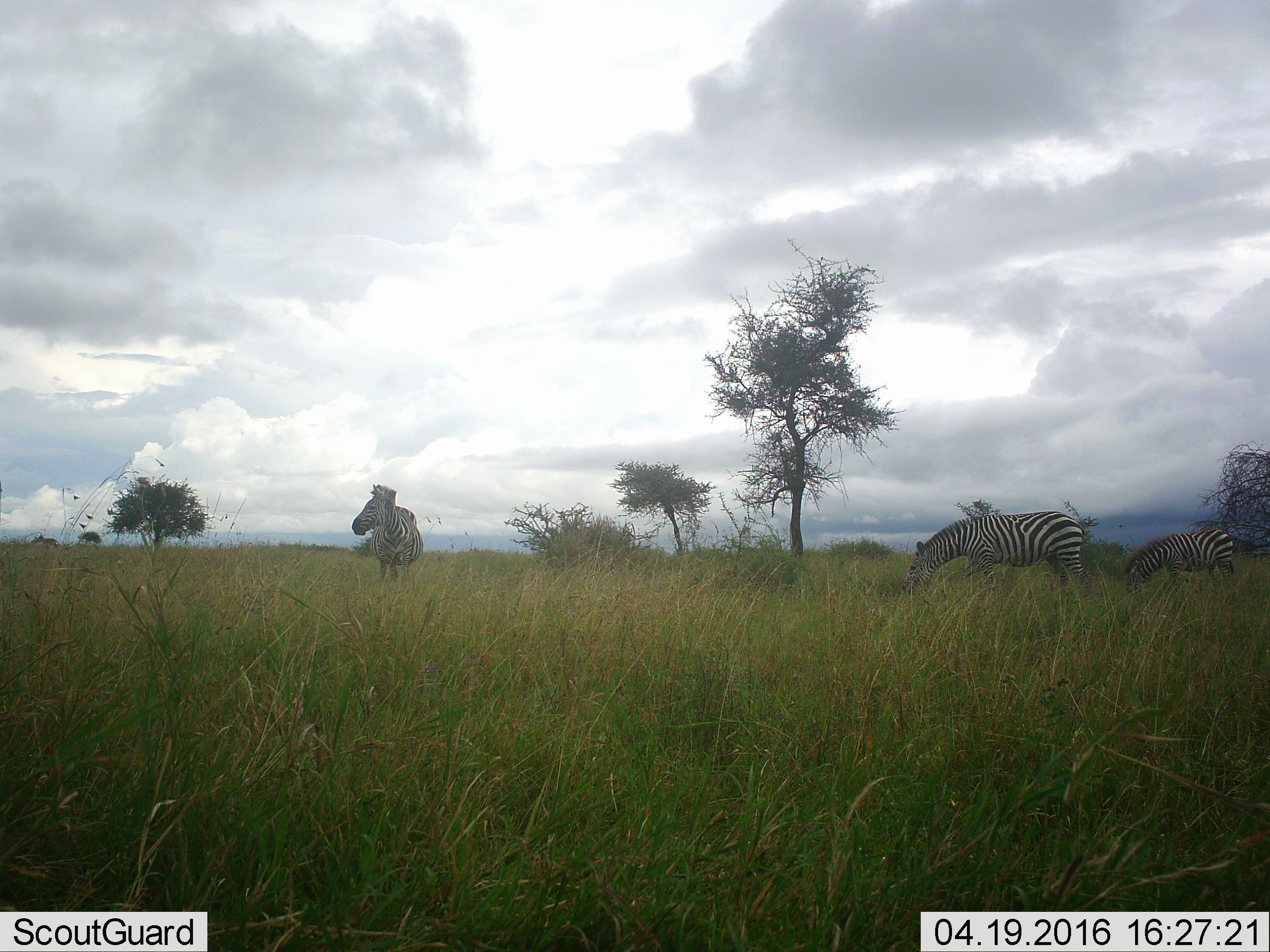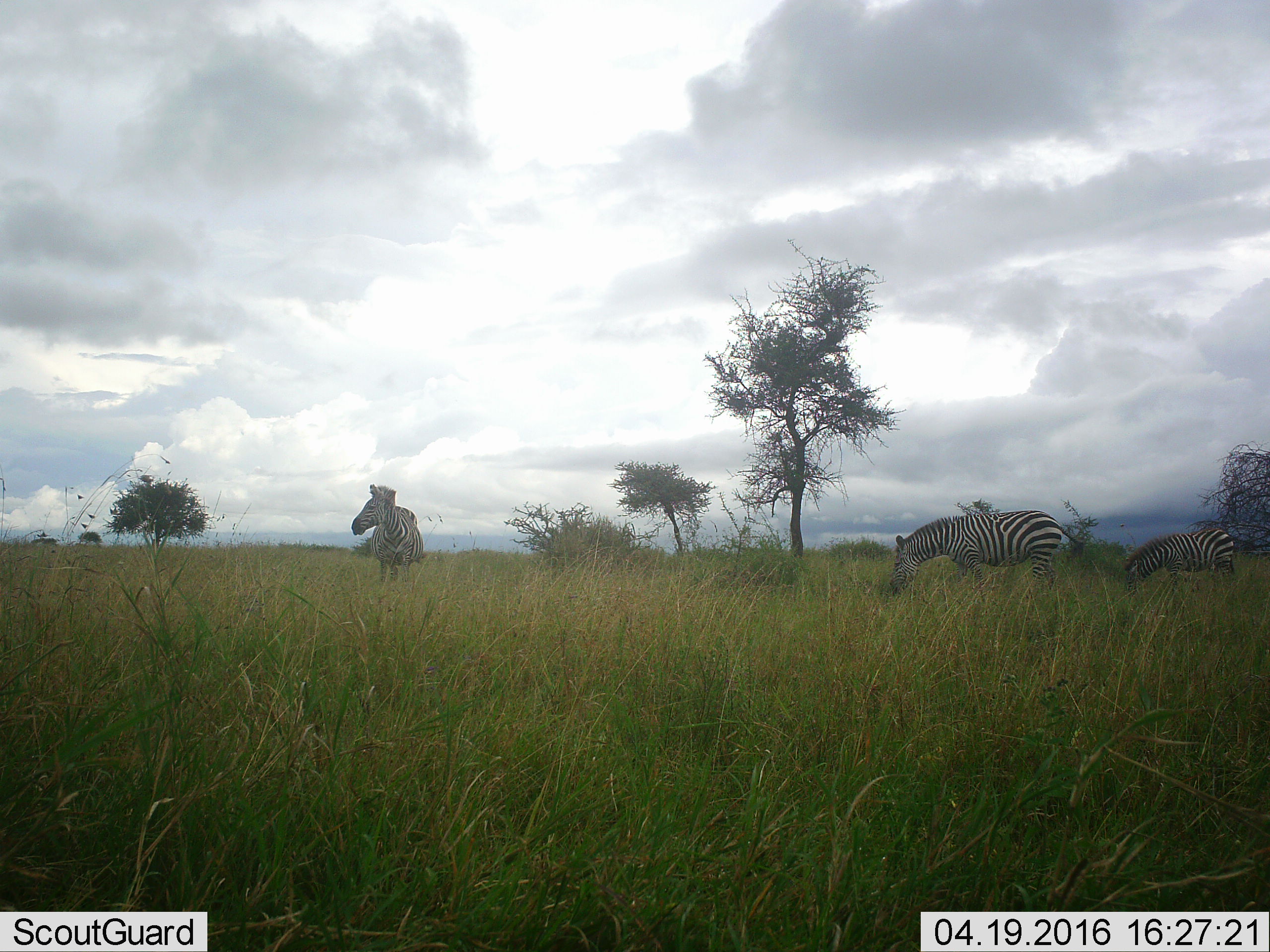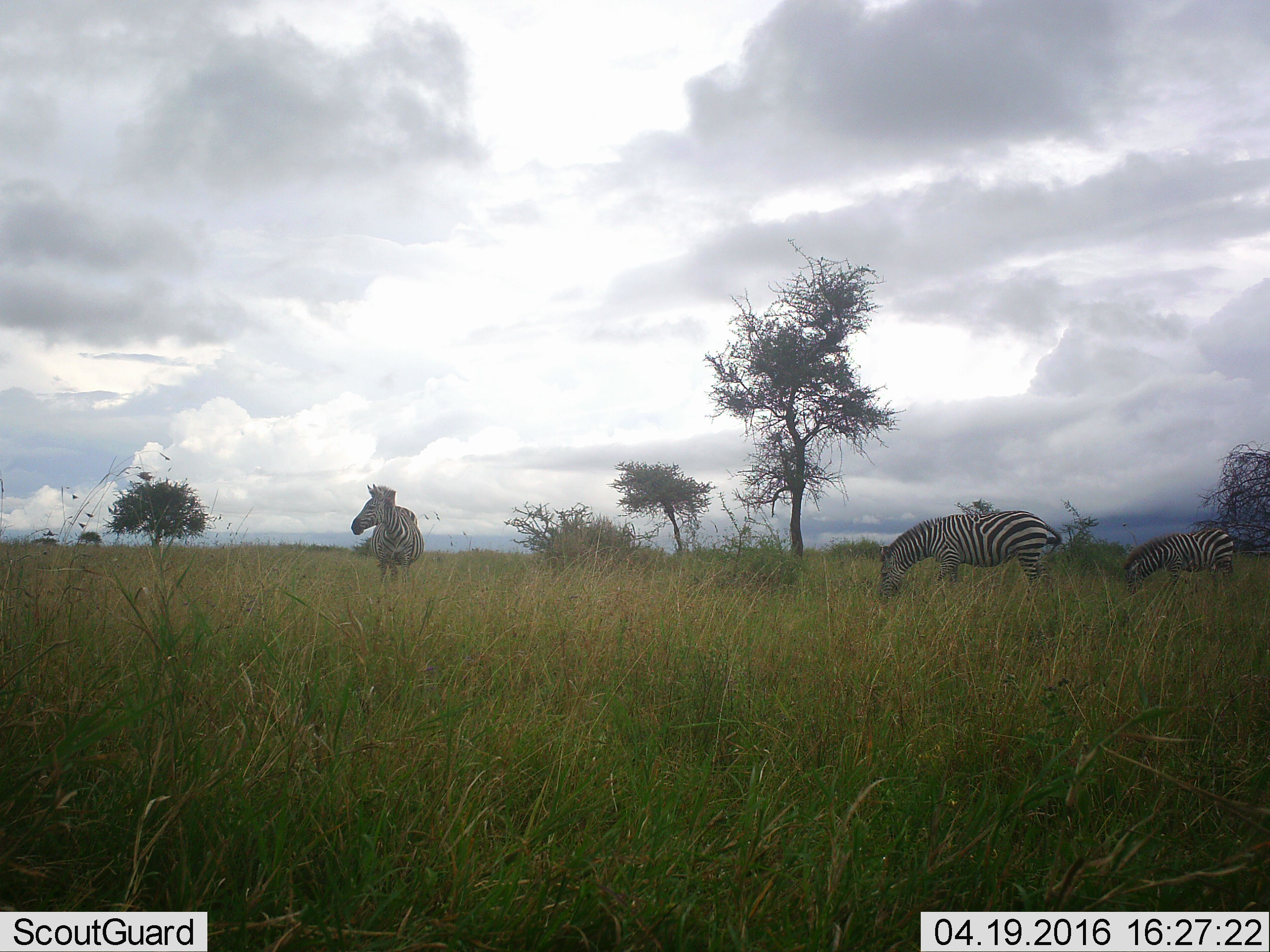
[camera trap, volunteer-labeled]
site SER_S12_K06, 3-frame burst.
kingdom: Animalia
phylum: Chordata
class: Mammalia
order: Perissodactyla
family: Equidae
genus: Equus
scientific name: Equus quagga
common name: plains zebra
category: zebraplains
Zebraplains (plains zebra) (Equus quagga), count 3. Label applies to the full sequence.